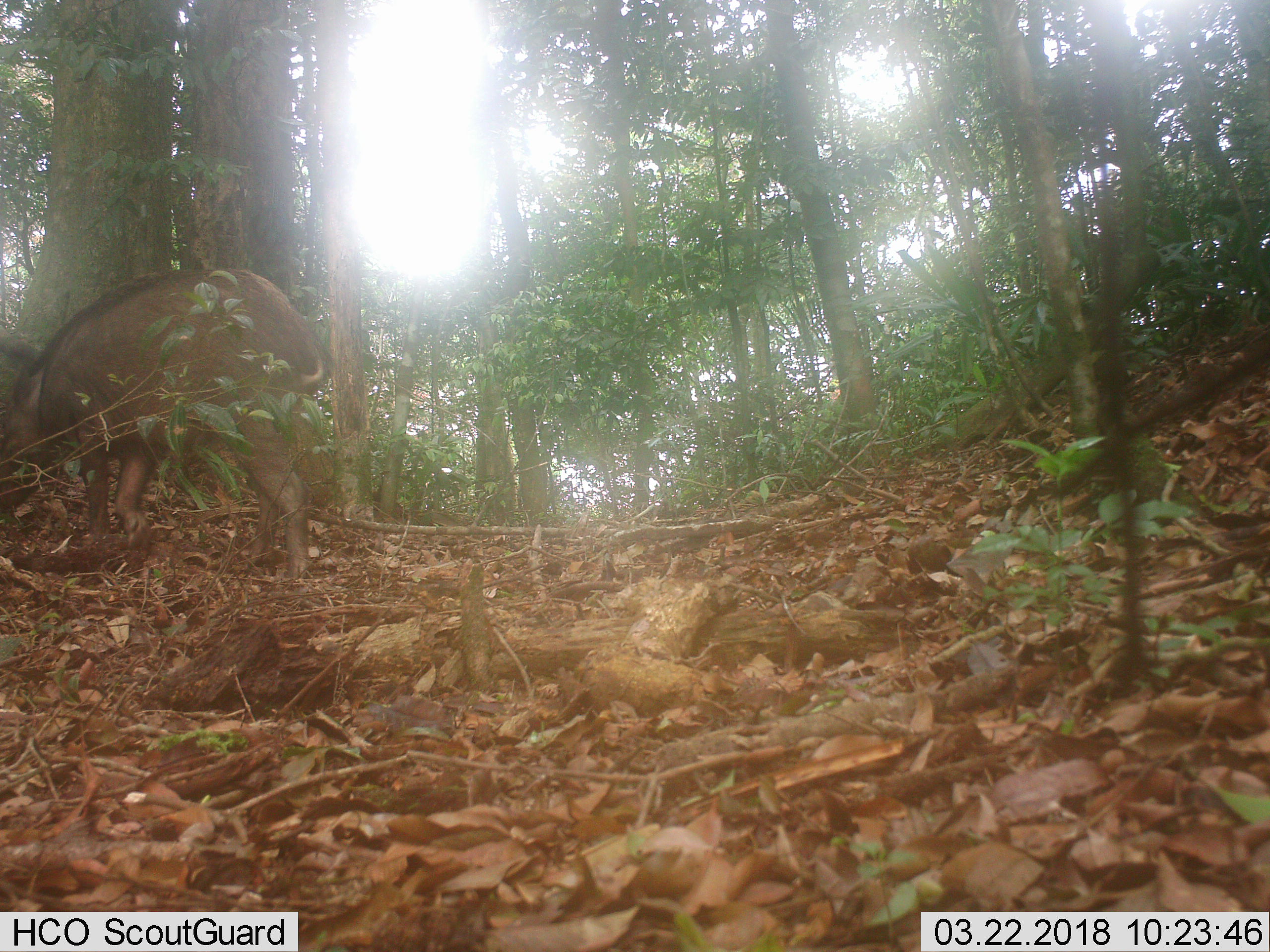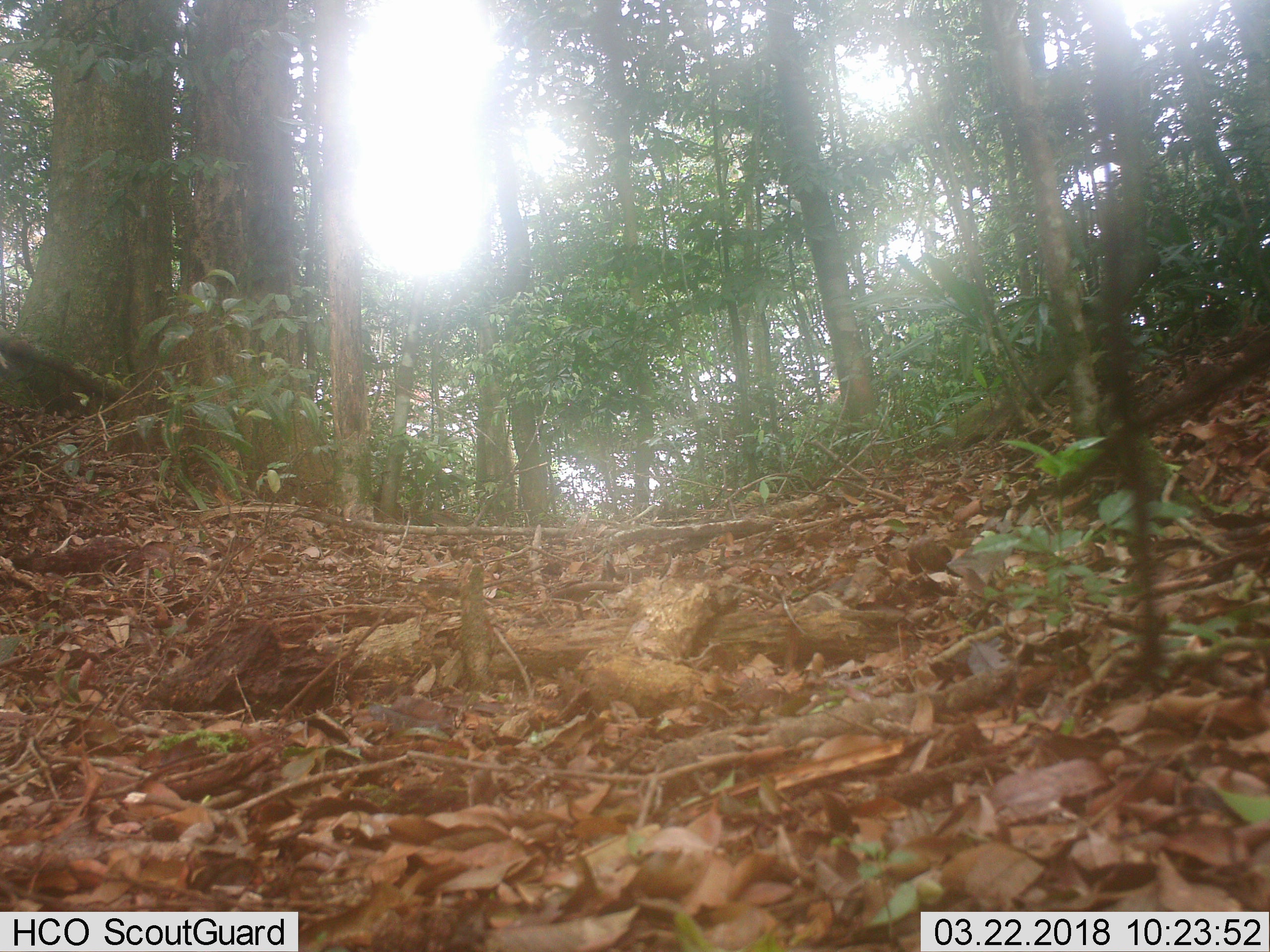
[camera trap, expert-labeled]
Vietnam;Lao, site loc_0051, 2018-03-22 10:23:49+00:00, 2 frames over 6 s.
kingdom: Animalia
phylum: Chordata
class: Mammalia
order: Artiodactyla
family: Suidae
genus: Sus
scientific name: Sus scrofa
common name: eurasian wild pig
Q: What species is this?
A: Eurasian wild pig (Sus scrofa).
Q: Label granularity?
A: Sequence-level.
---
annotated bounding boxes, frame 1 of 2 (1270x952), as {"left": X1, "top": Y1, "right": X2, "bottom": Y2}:
eurasian wild pig: {"left": 0, "top": 267, "right": 332, "bottom": 576}